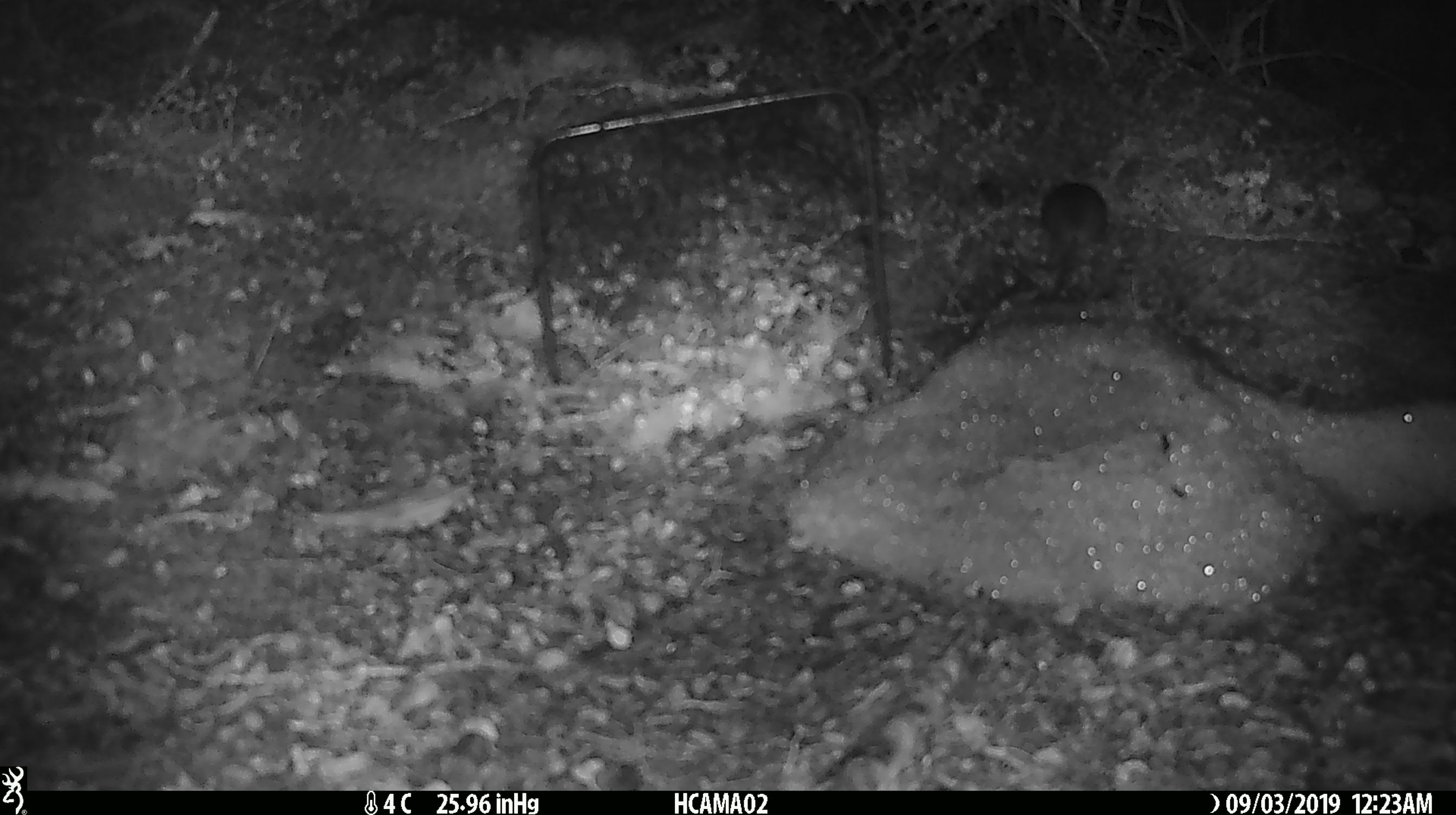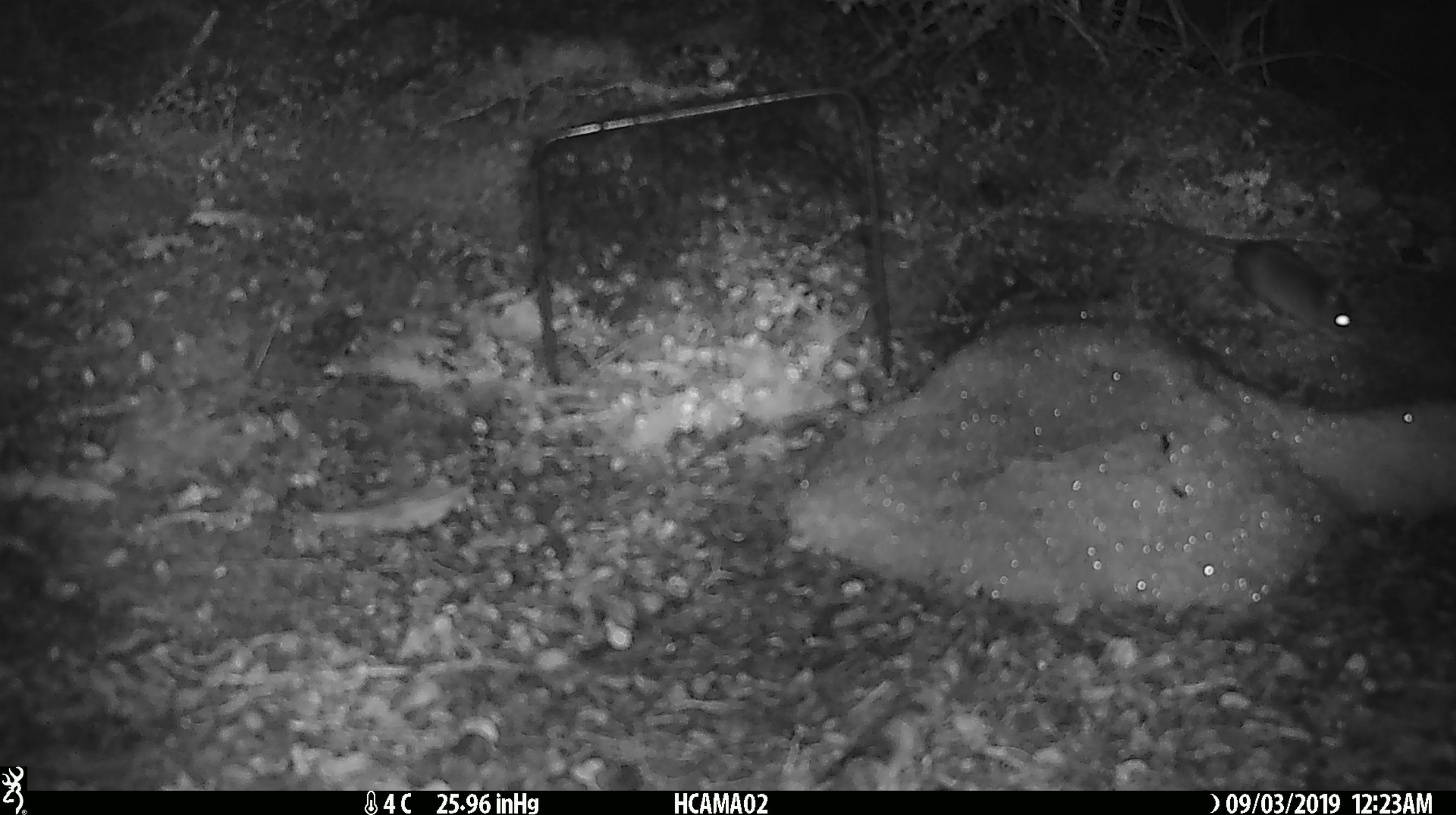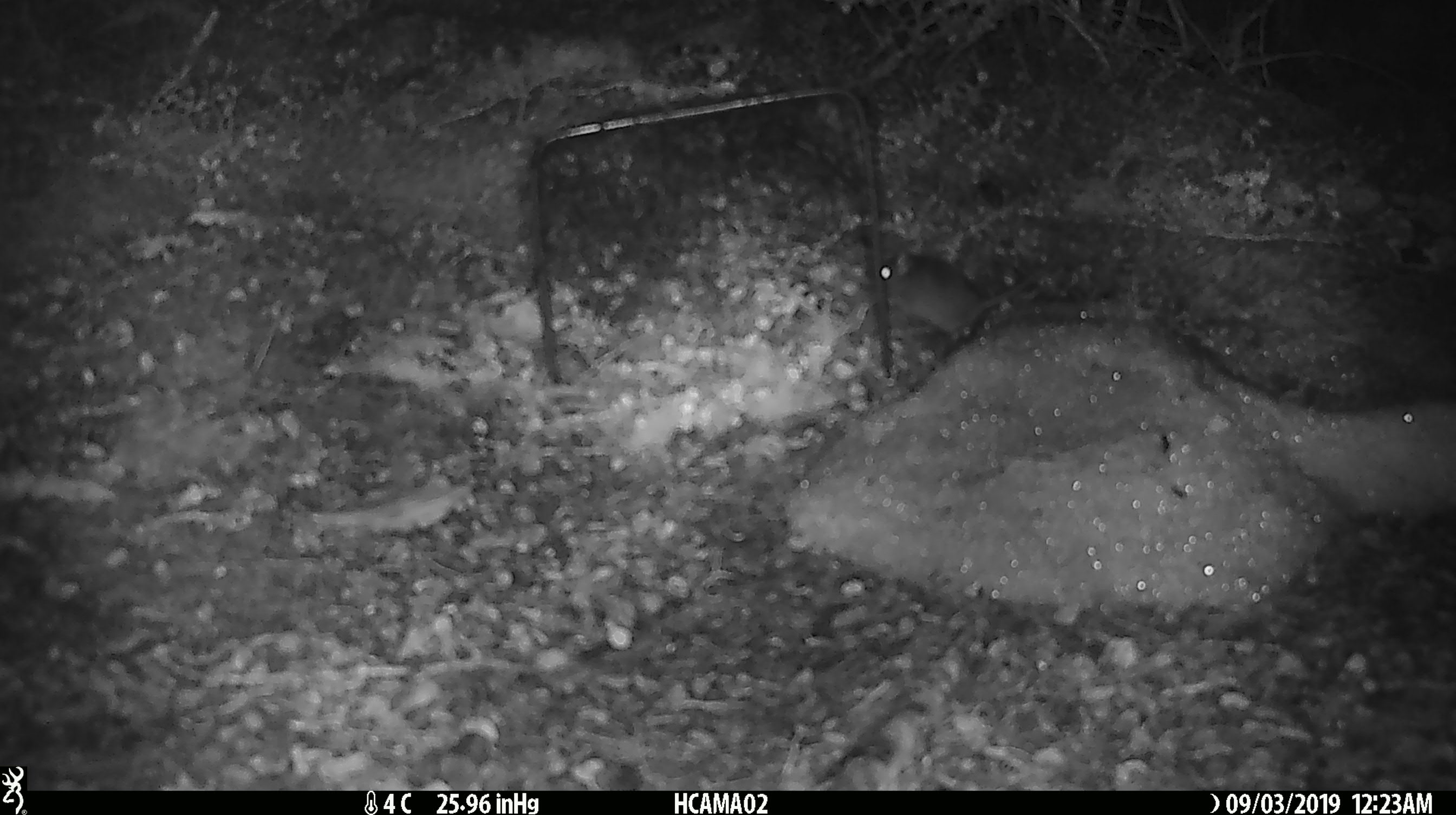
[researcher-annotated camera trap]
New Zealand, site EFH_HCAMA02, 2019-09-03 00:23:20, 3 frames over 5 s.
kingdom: Animalia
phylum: Chordata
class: Mammalia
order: Rodentia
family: Muridae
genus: Mus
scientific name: Mus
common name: mouse